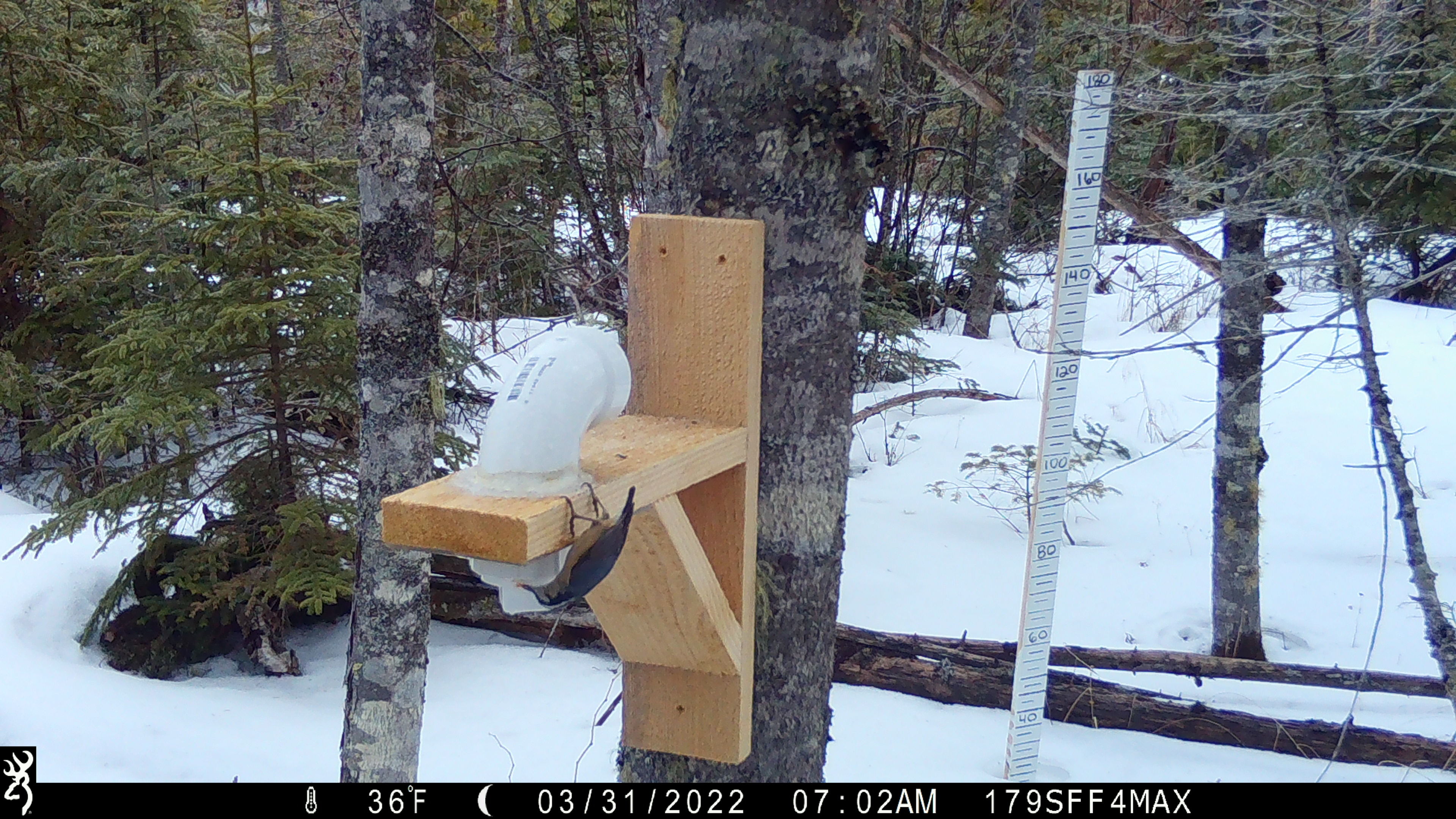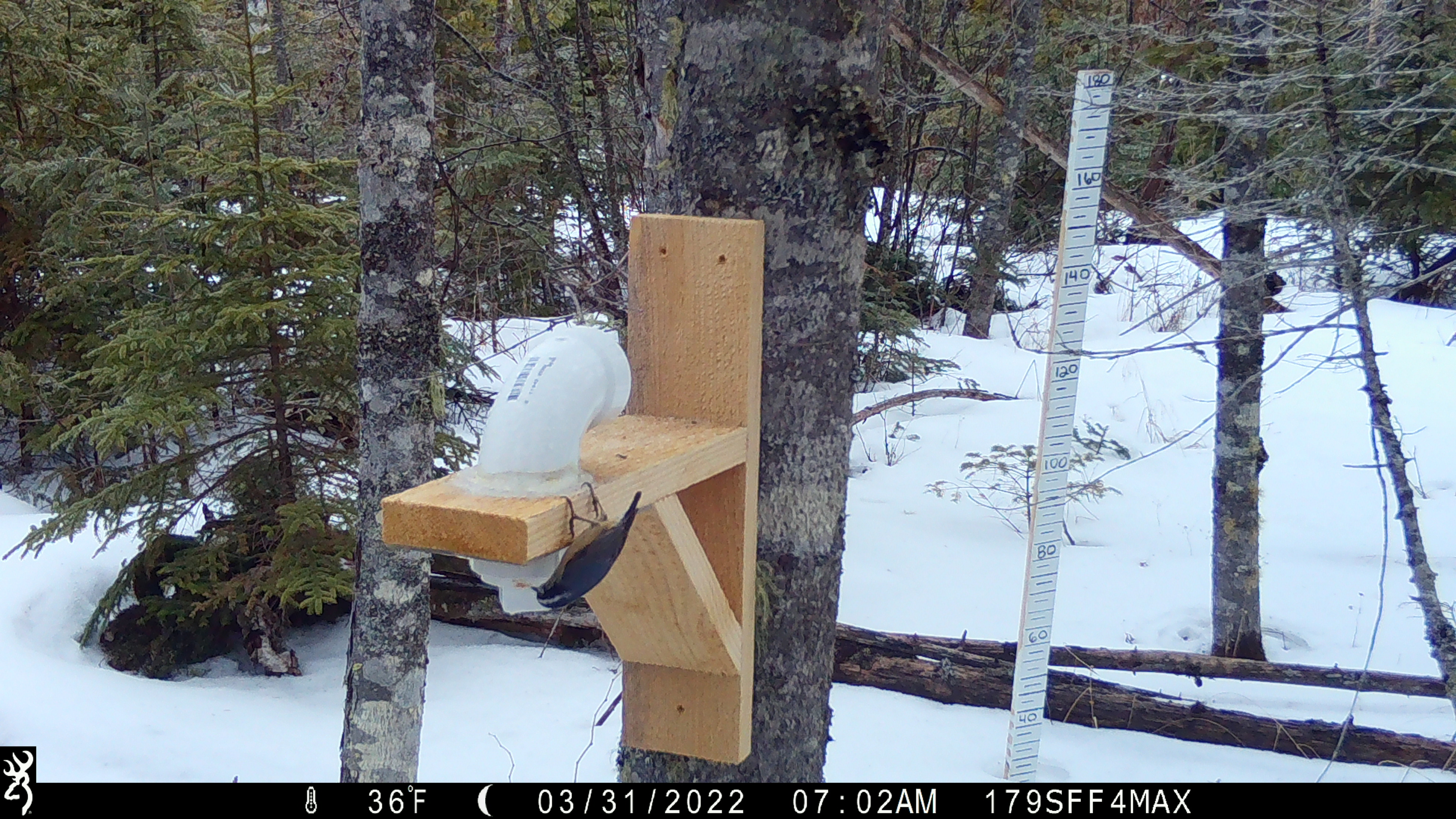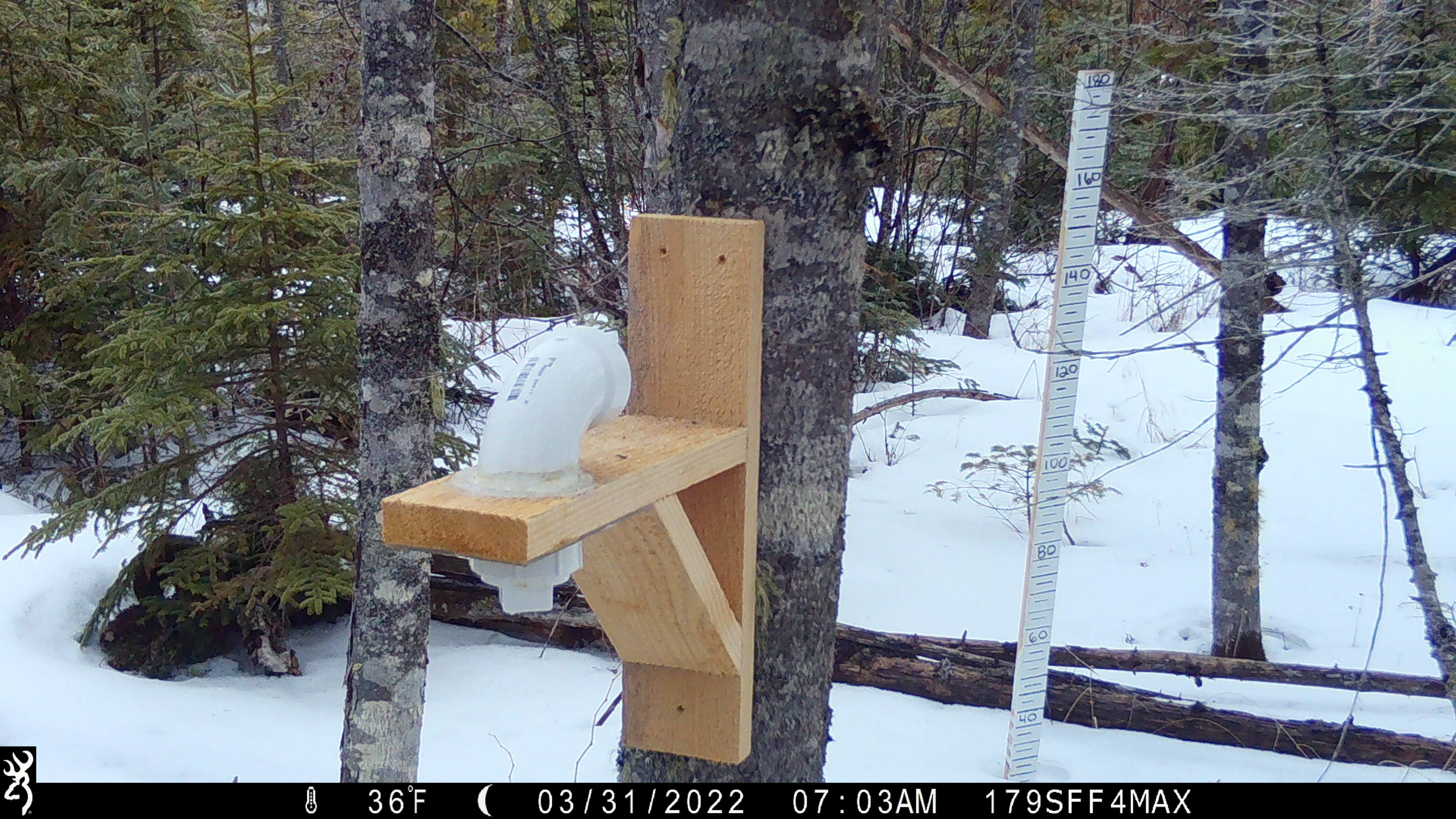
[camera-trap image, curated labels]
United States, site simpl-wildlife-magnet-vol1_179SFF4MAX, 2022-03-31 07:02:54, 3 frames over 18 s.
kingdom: Animalia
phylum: Chordata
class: Aves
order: Passeriformes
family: Sittidae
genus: Sitta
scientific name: Sitta canadensis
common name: red-breasted nuthatch